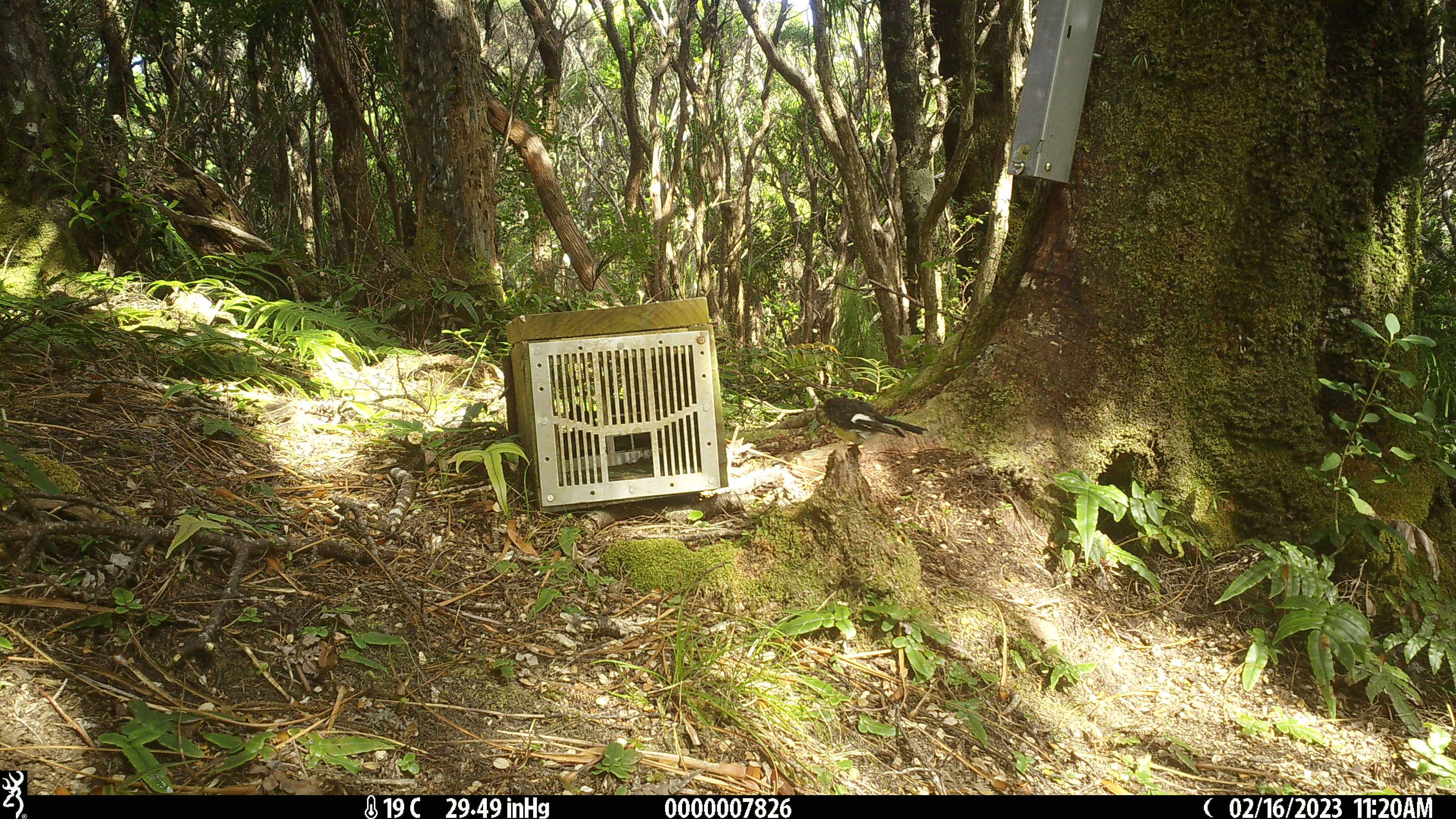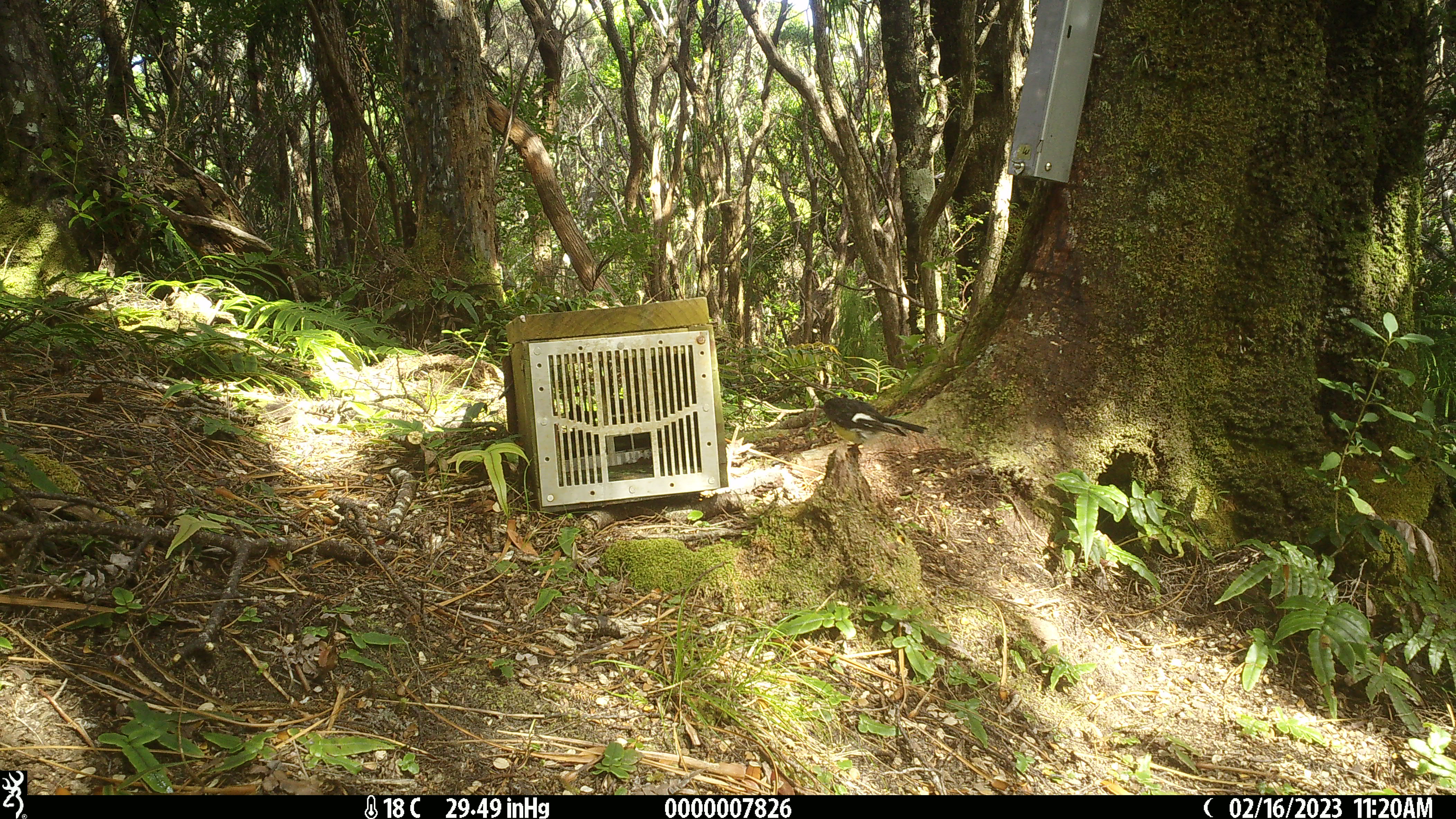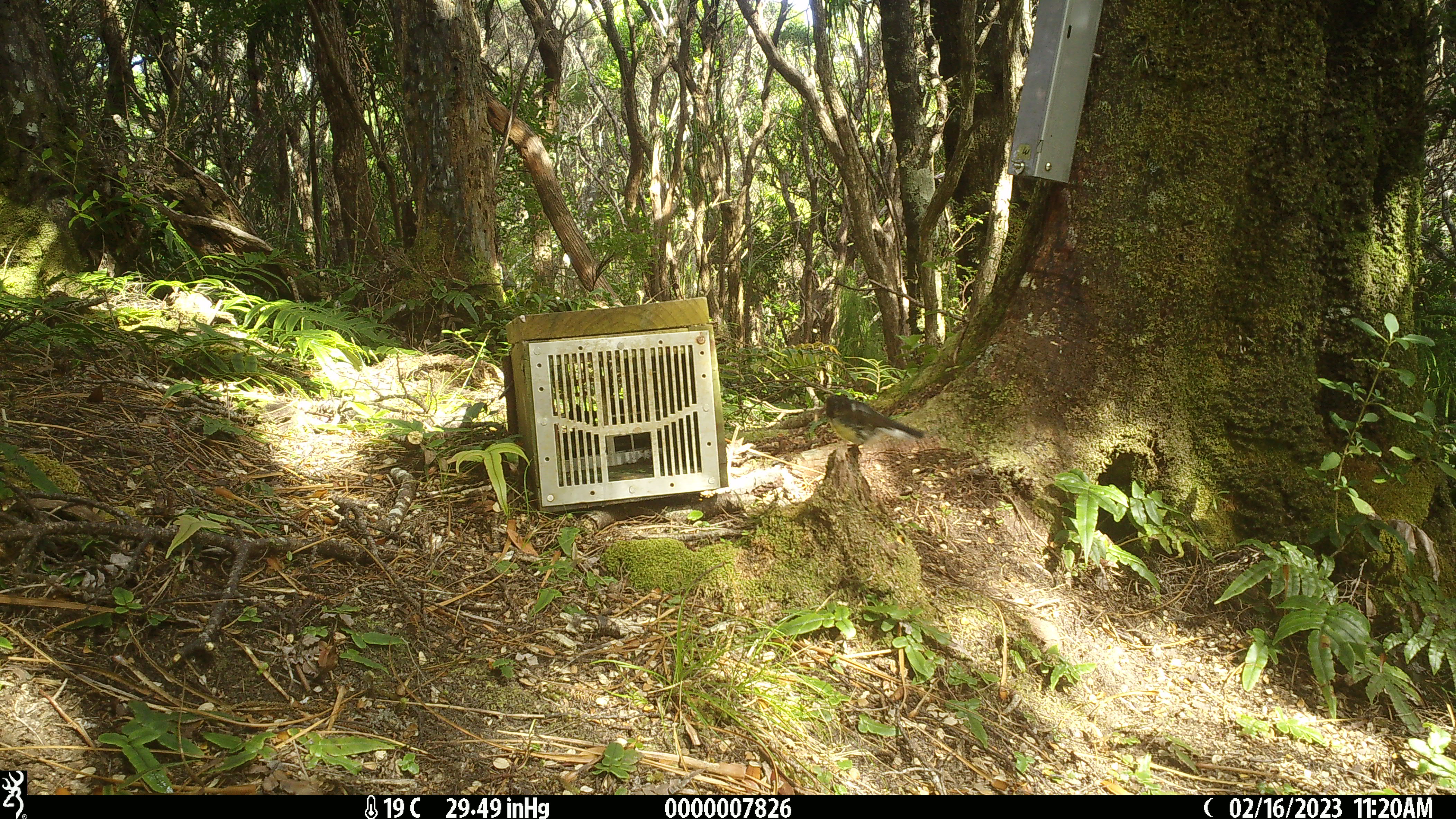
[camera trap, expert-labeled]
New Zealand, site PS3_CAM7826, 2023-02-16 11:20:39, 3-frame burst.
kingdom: Animalia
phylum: Chordata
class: Aves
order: Passeriformes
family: Petroicidae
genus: Petroica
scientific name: Petroica macrocephala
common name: tomtit